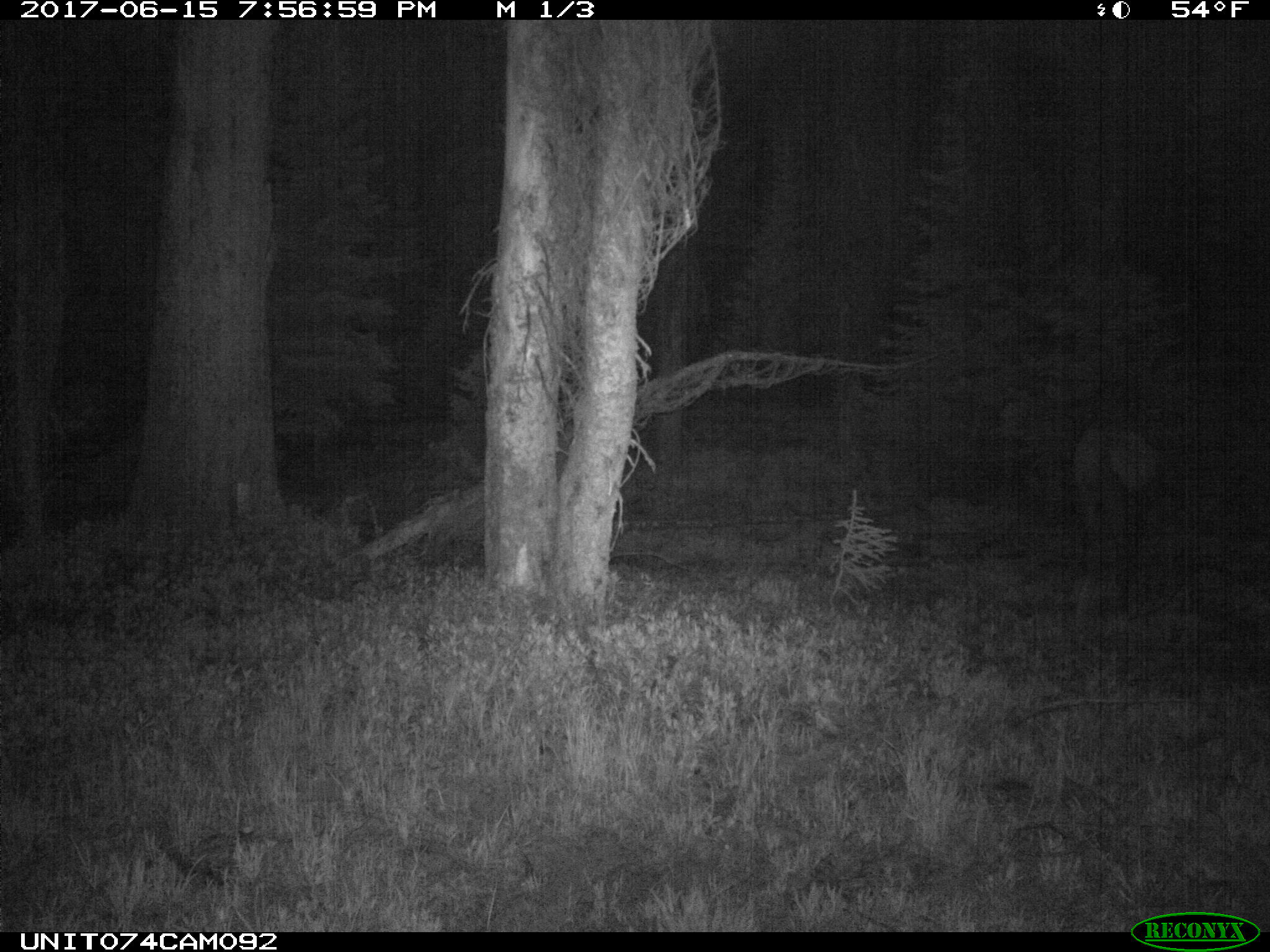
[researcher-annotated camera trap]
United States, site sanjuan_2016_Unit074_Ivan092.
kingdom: Animalia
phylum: Chordata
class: Mammalia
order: Artiodactyla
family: Cervidae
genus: Cervus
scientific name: Cervus elaphus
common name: red deer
Cervus elaphus (red deer).